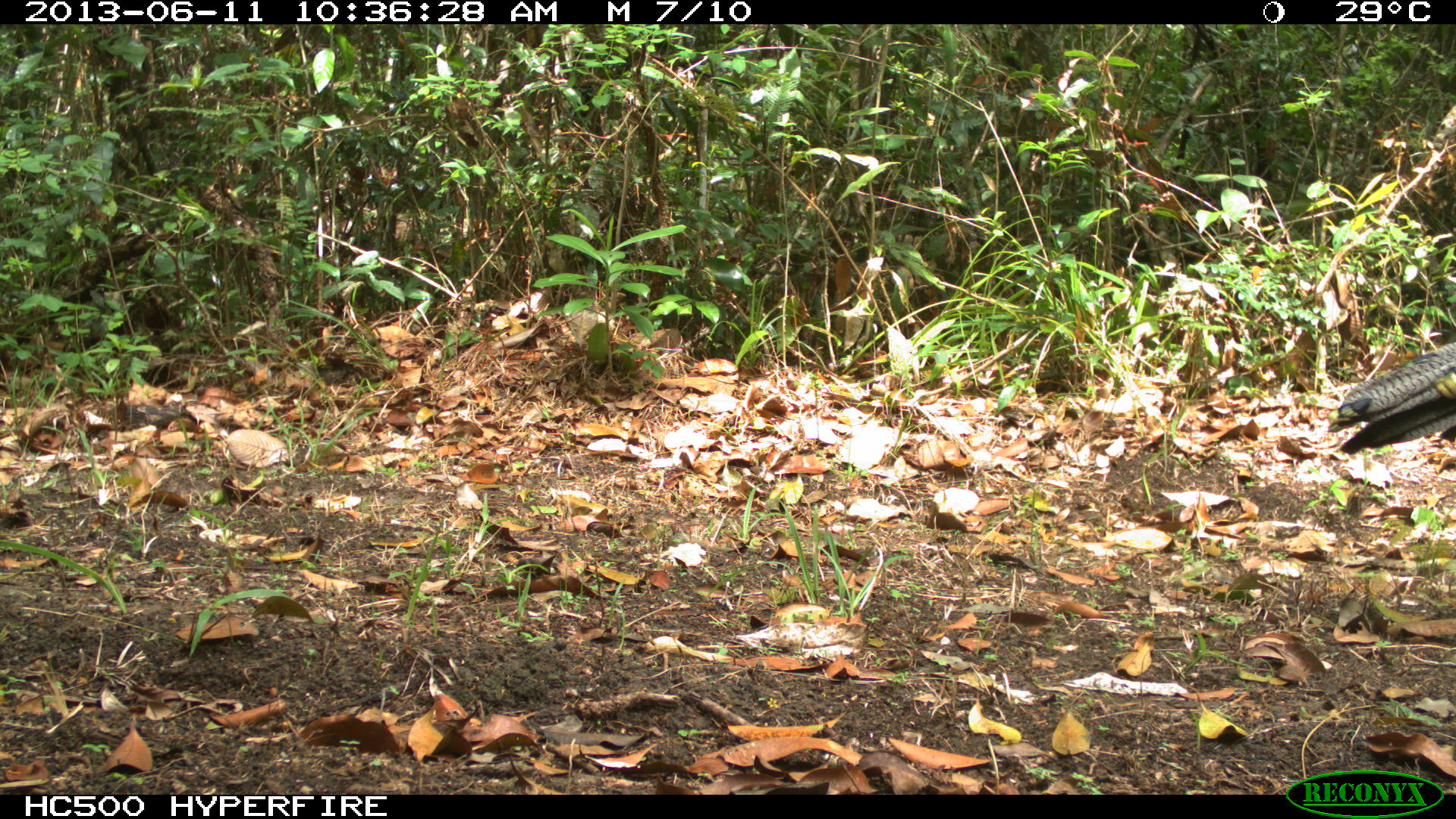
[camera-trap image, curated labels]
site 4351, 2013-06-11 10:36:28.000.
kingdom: Animalia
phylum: Chordata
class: Aves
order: Galliformes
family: Phasianidae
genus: Meleagris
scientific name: Meleagris ocellata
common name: ocellated turkey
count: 1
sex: male